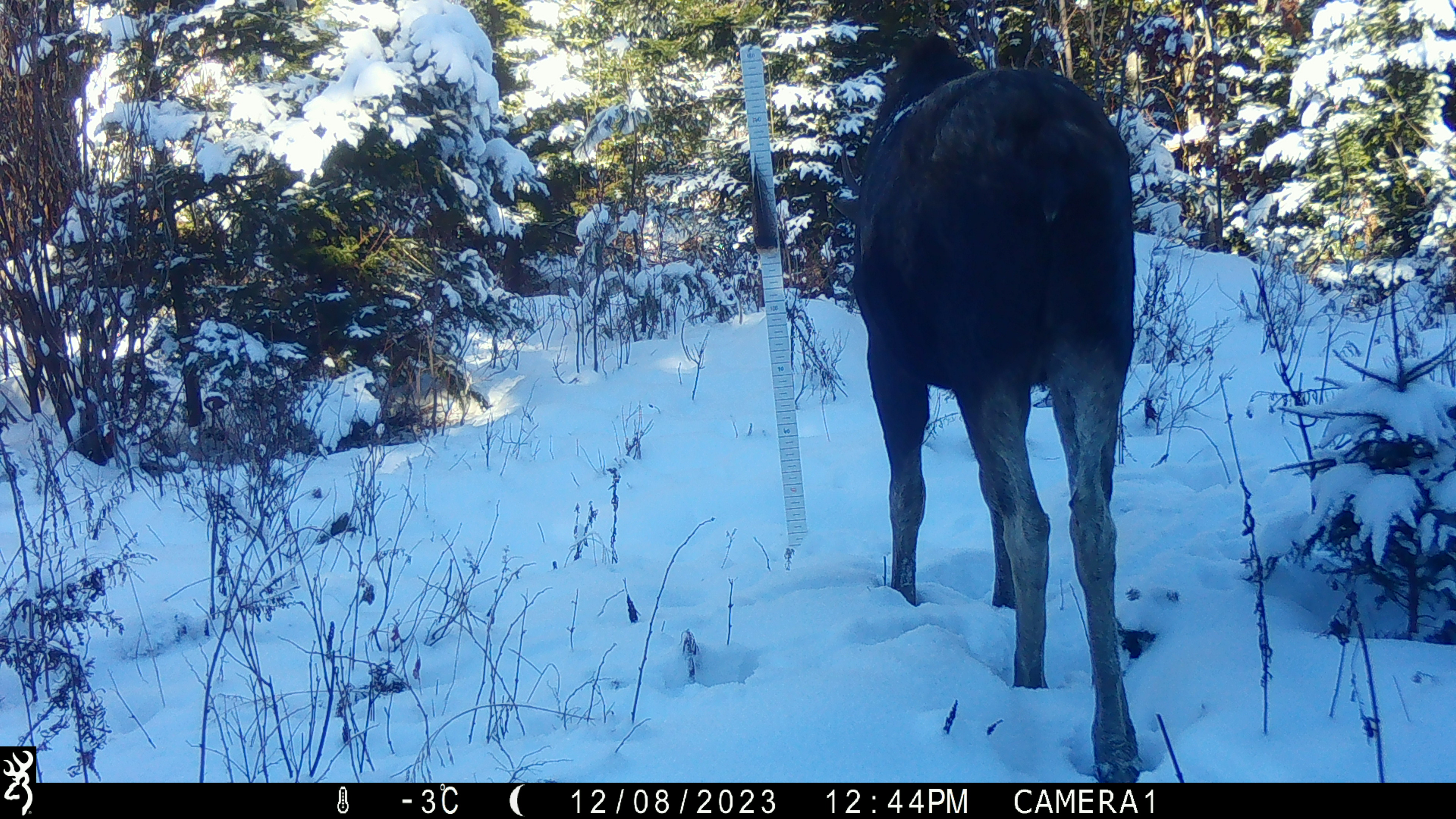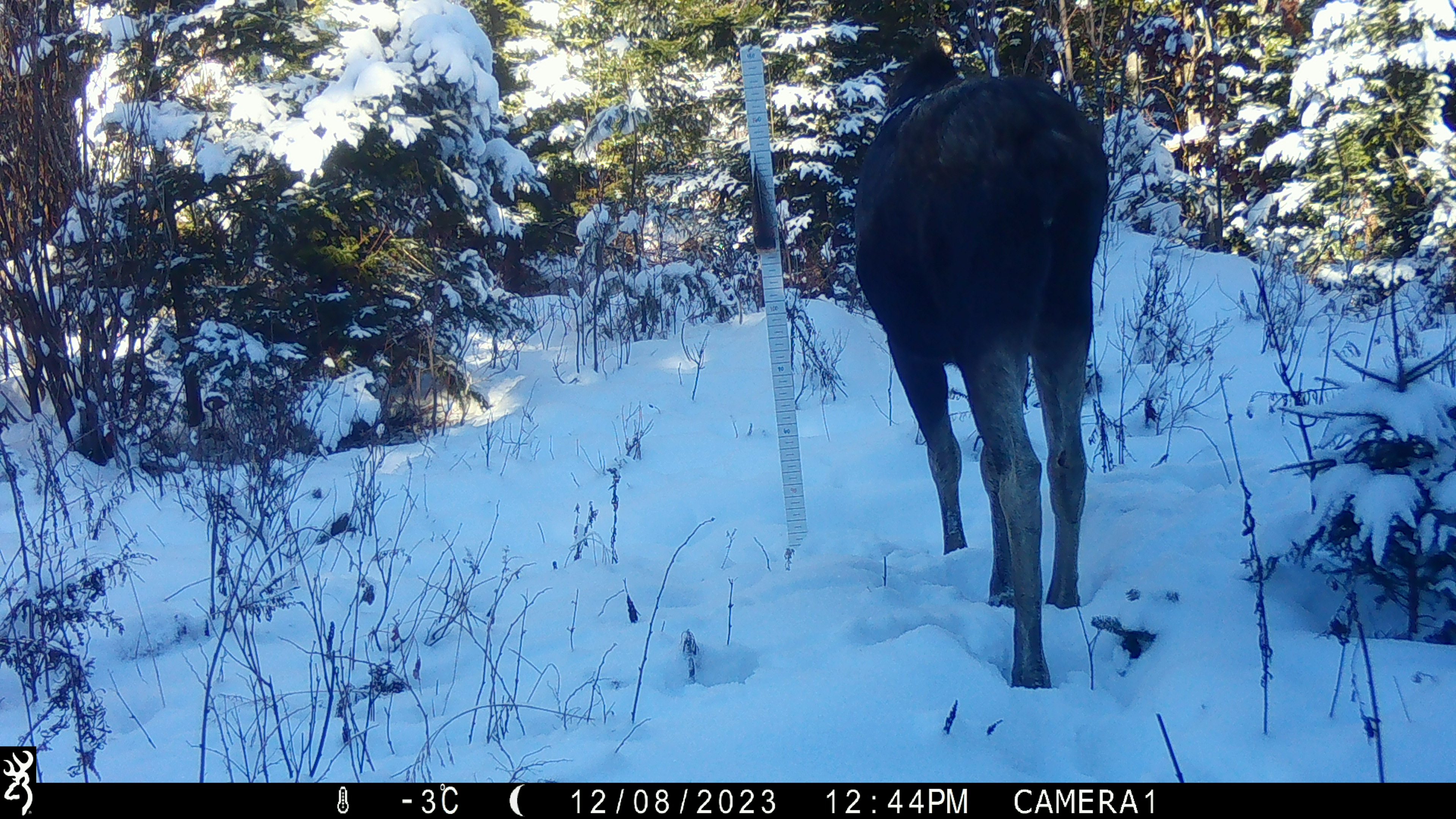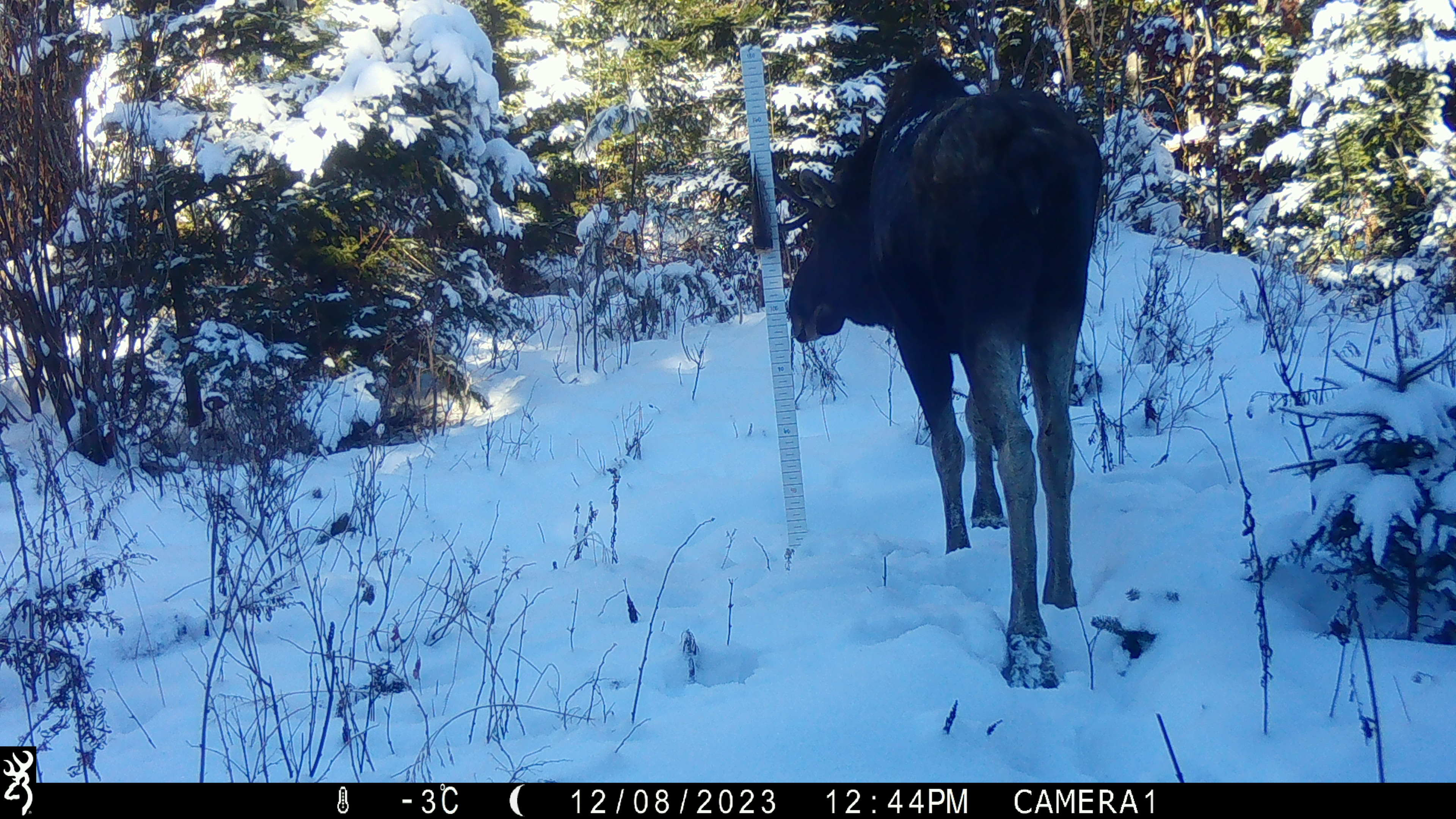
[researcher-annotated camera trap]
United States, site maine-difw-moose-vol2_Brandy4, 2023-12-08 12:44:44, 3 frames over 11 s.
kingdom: Animalia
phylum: Chordata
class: Mammalia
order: Artiodactyla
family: Cervidae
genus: Alces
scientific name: Alces alces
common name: moose